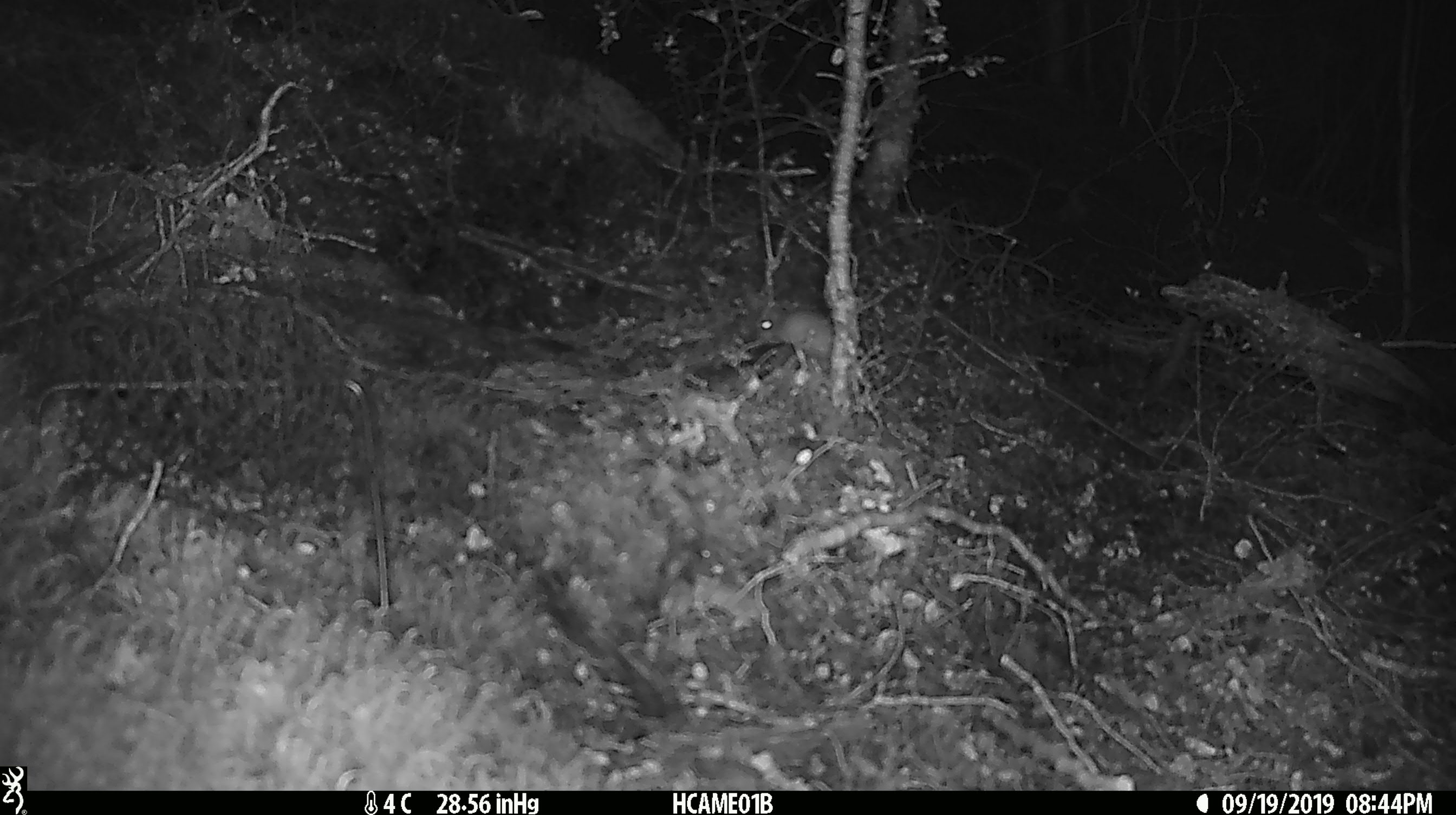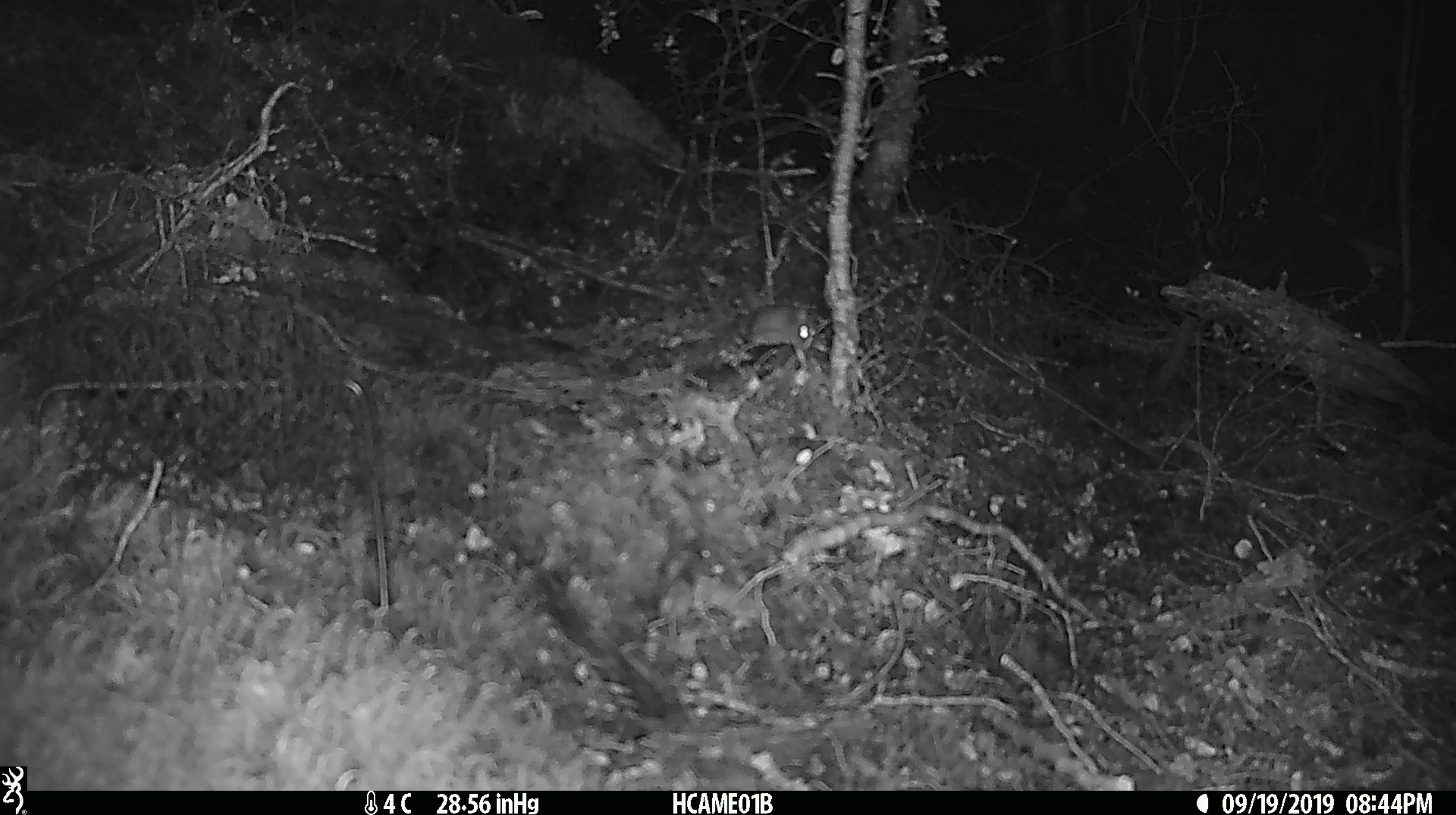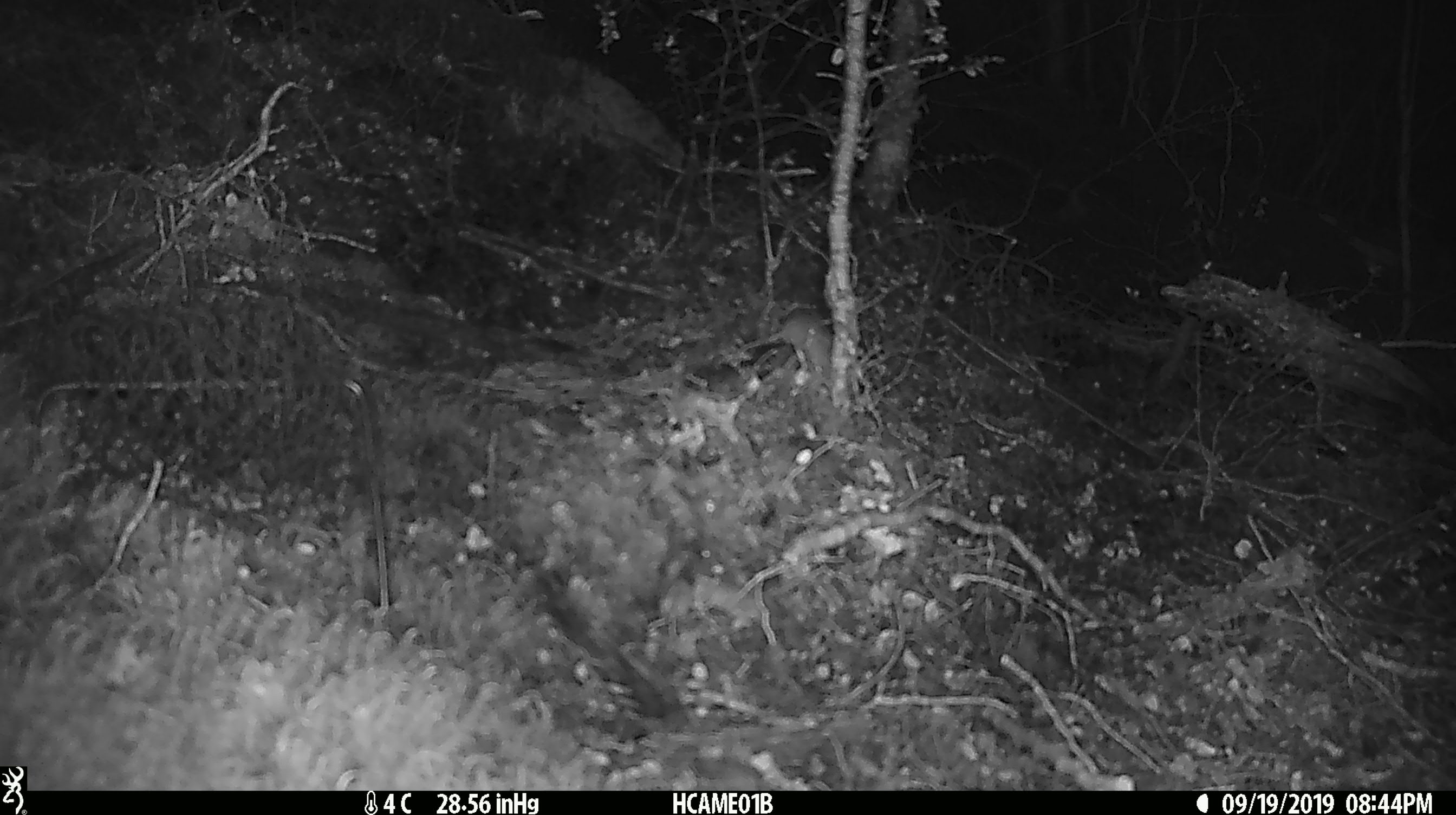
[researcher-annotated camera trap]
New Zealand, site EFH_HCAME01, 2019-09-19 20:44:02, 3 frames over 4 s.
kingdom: Animalia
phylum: Chordata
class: Mammalia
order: Rodentia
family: Muridae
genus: Mus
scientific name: Mus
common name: mouse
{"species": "mouse (Mus)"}